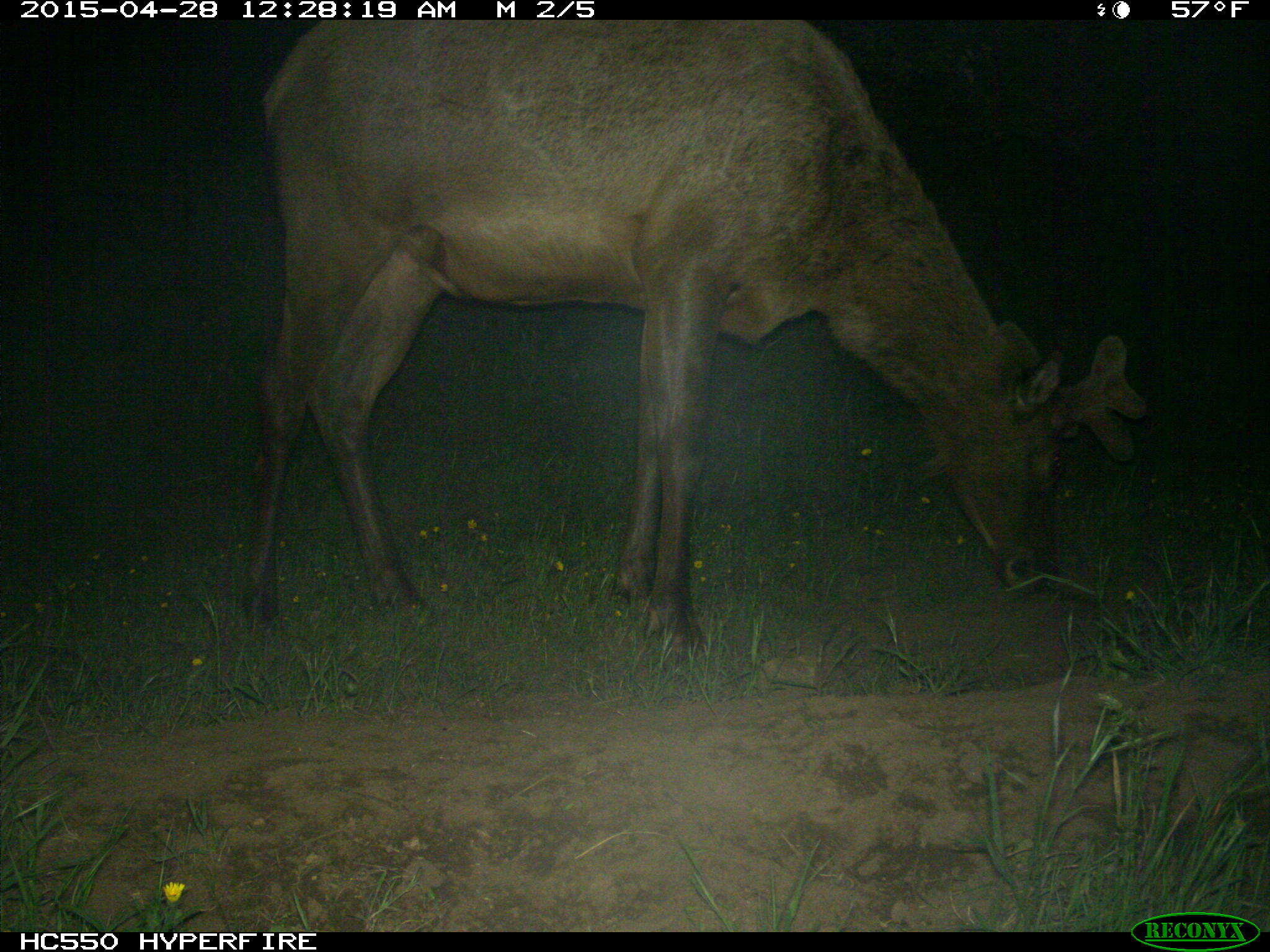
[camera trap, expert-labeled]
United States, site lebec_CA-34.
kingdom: Animalia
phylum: Chordata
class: Mammalia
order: Artiodactyla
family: Cervidae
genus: Cervus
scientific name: Cervus canadensis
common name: elk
Cervus canadensis (elk).